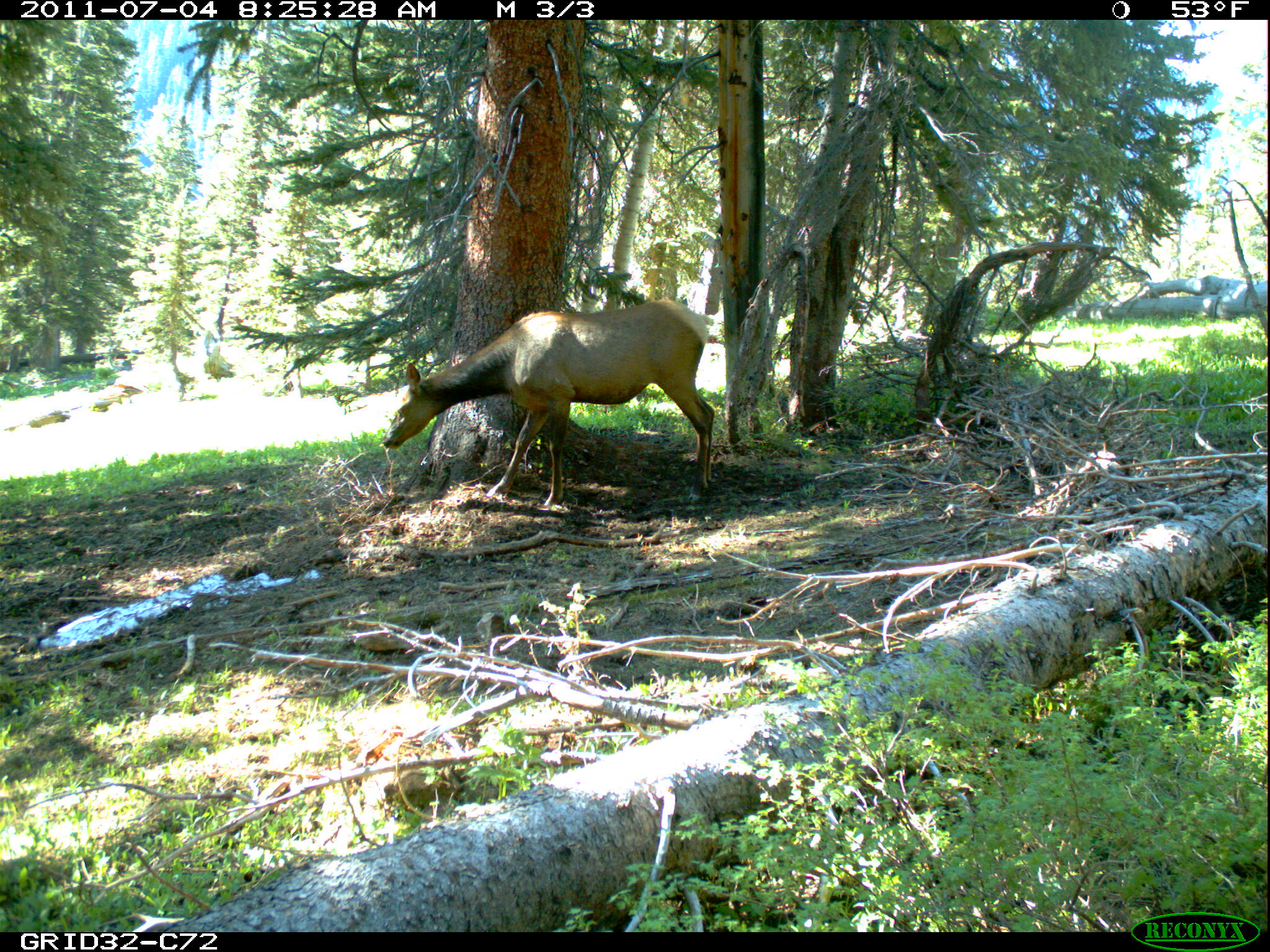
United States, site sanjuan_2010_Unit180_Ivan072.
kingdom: Animalia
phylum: Chordata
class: Mammalia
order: Artiodactyla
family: Cervidae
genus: Cervus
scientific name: Cervus elaphus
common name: red deer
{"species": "Cervus elaphus (red deer)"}